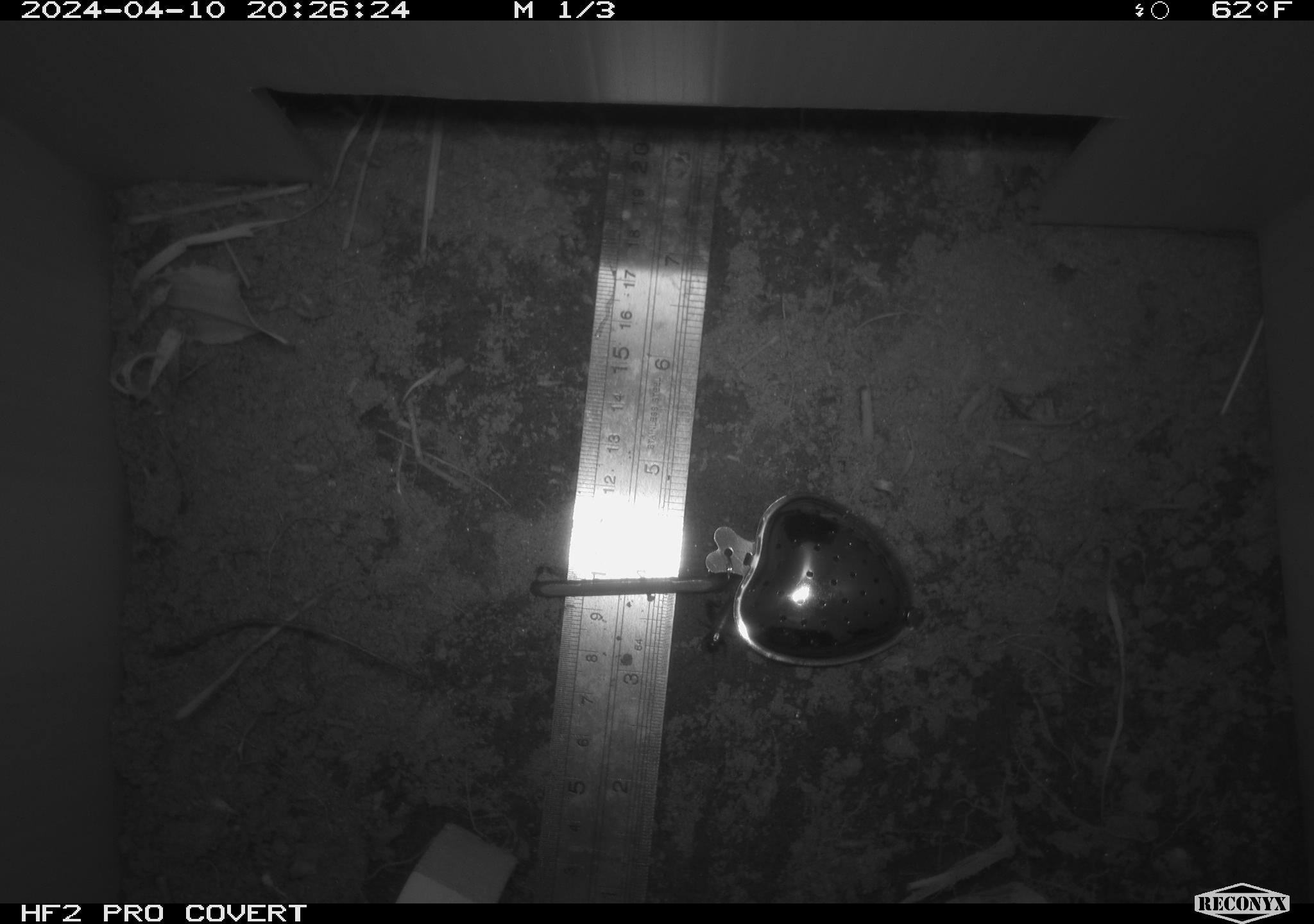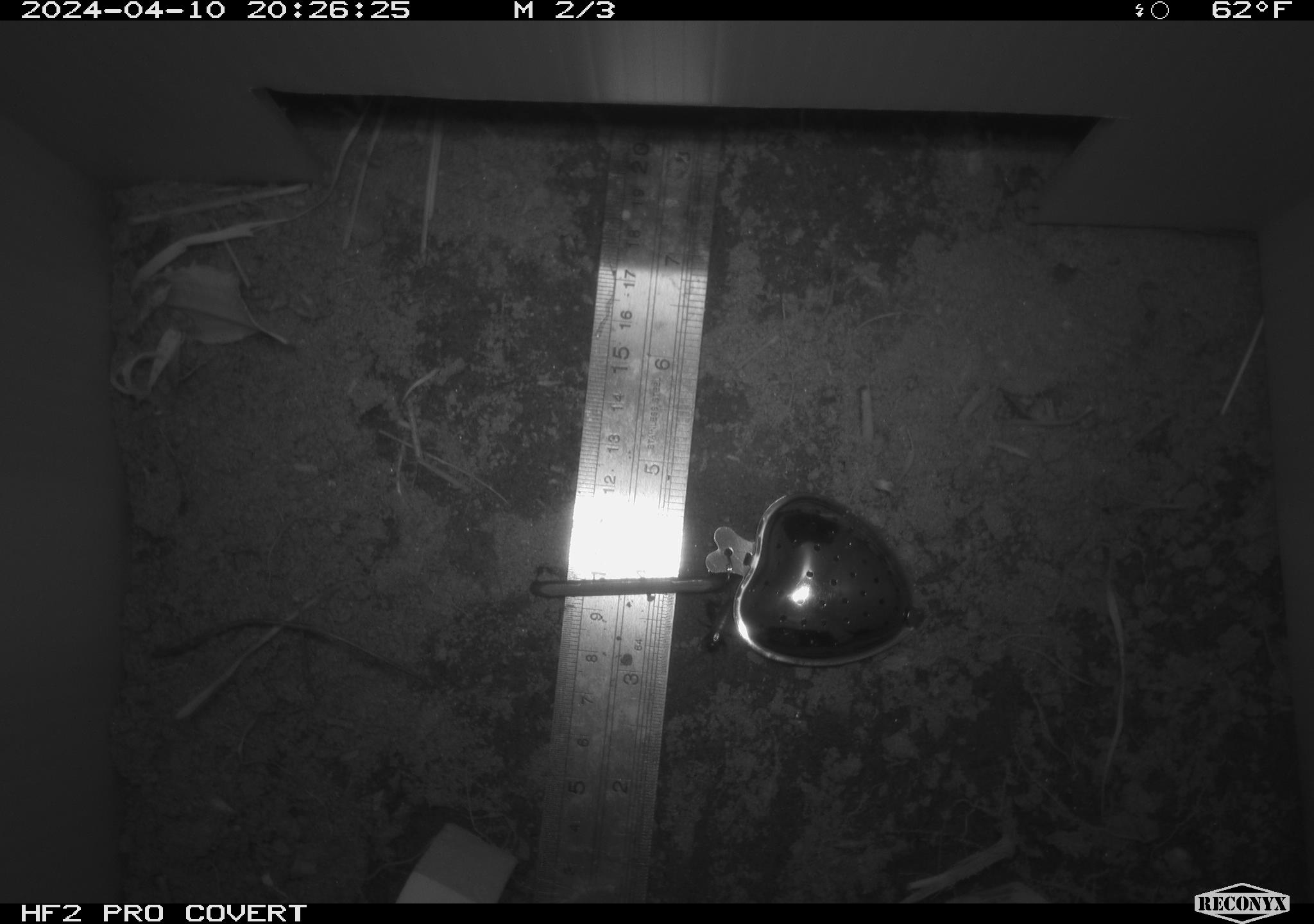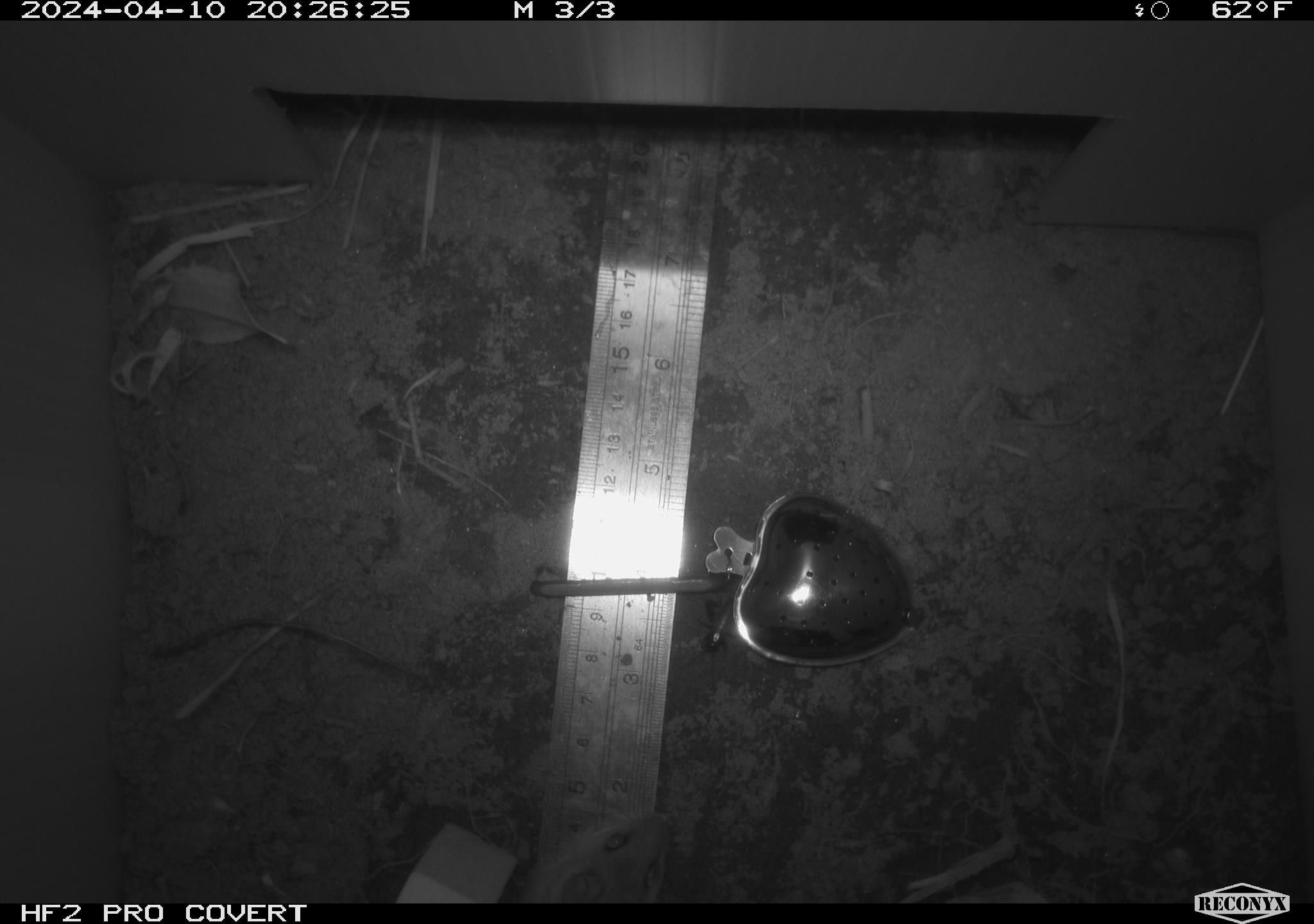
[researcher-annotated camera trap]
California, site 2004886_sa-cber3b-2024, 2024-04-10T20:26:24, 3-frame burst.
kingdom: Animalia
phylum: Chordata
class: Mammalia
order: Rodentia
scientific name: Rodentia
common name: mouse species